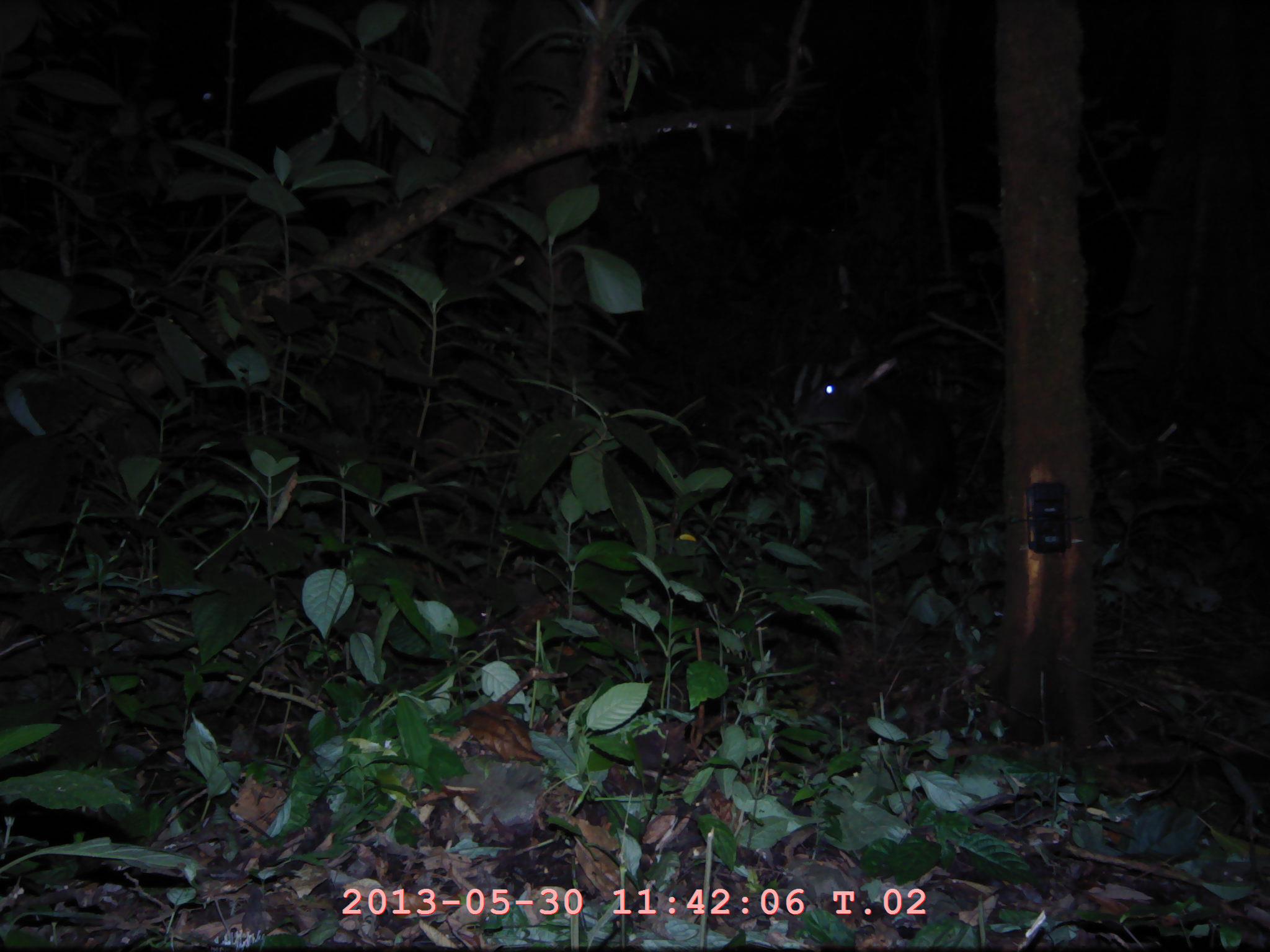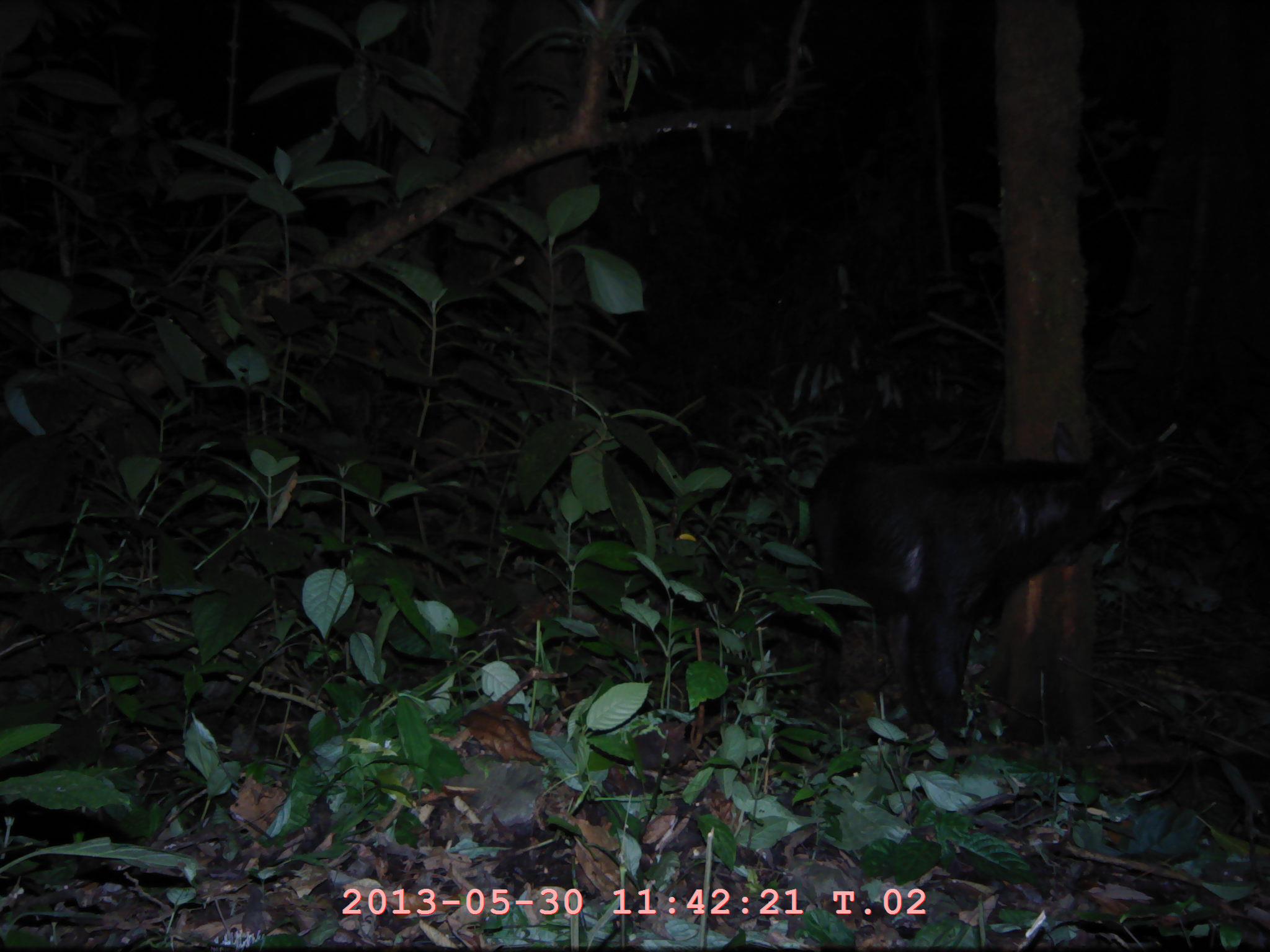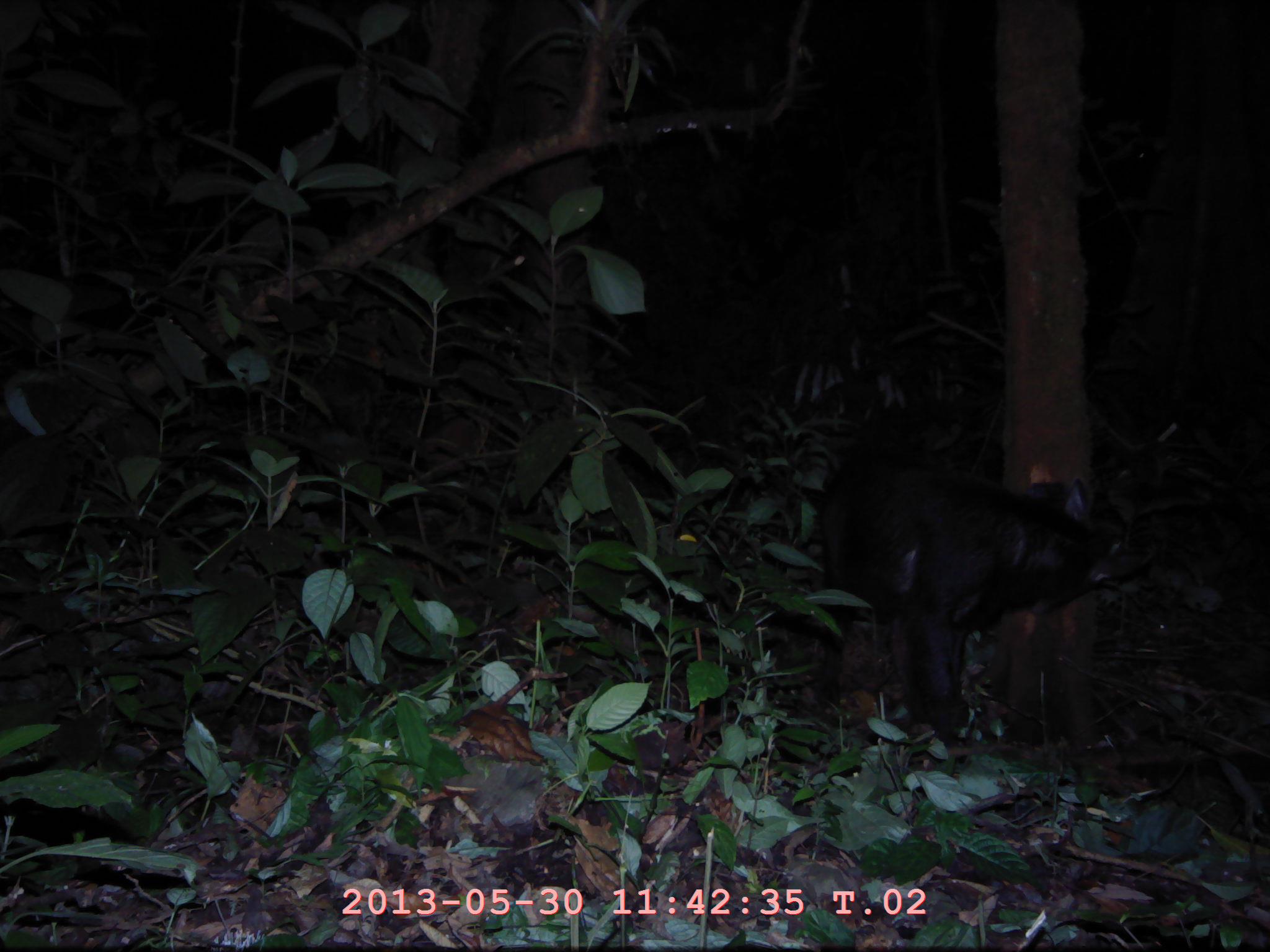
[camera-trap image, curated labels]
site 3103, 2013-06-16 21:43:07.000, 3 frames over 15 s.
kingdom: Animalia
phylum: Chordata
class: Mammalia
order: Artiodactyla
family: Bovidae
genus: Capricornis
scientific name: Capricornis sumatraensis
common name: southern serow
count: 1